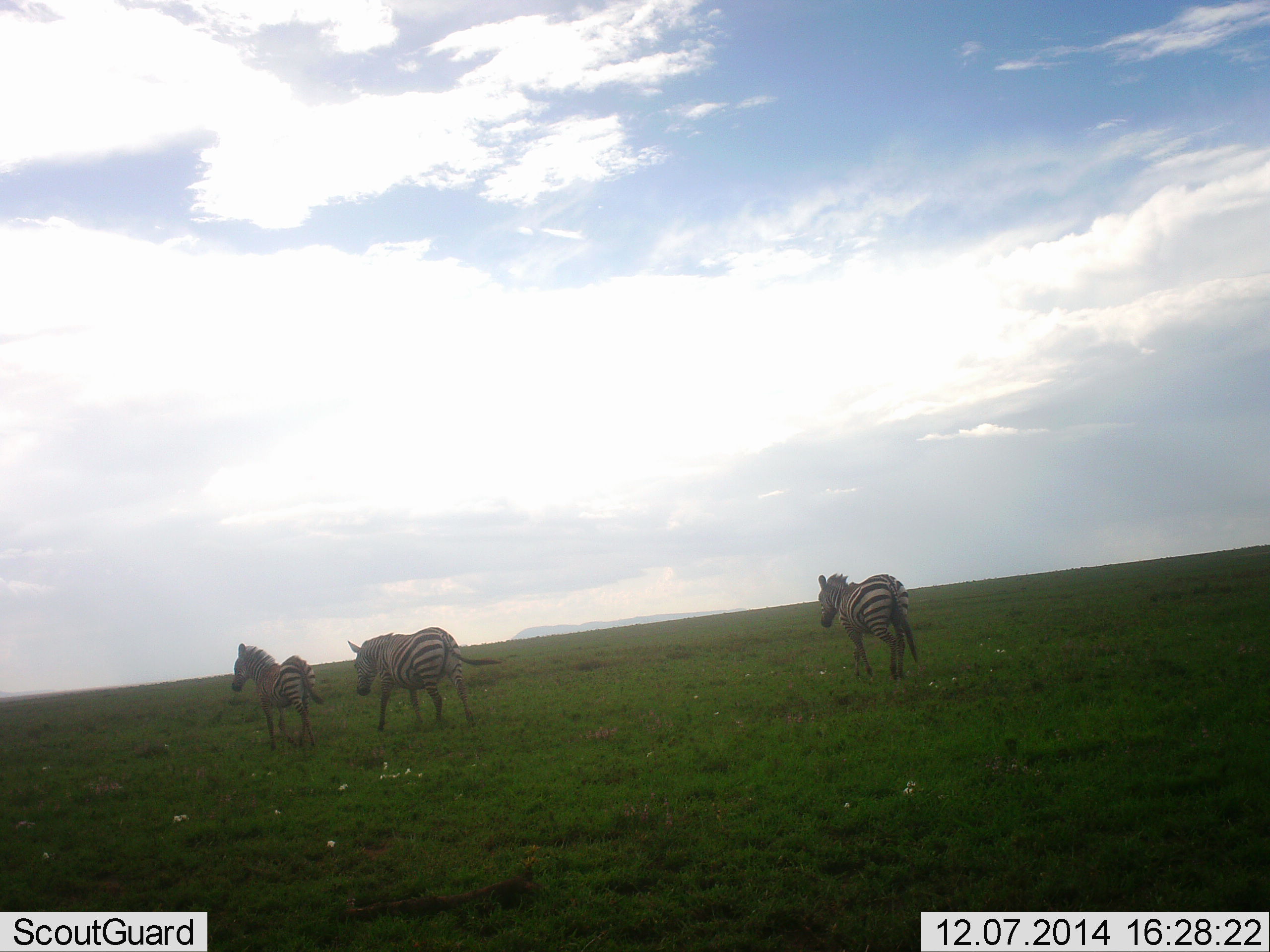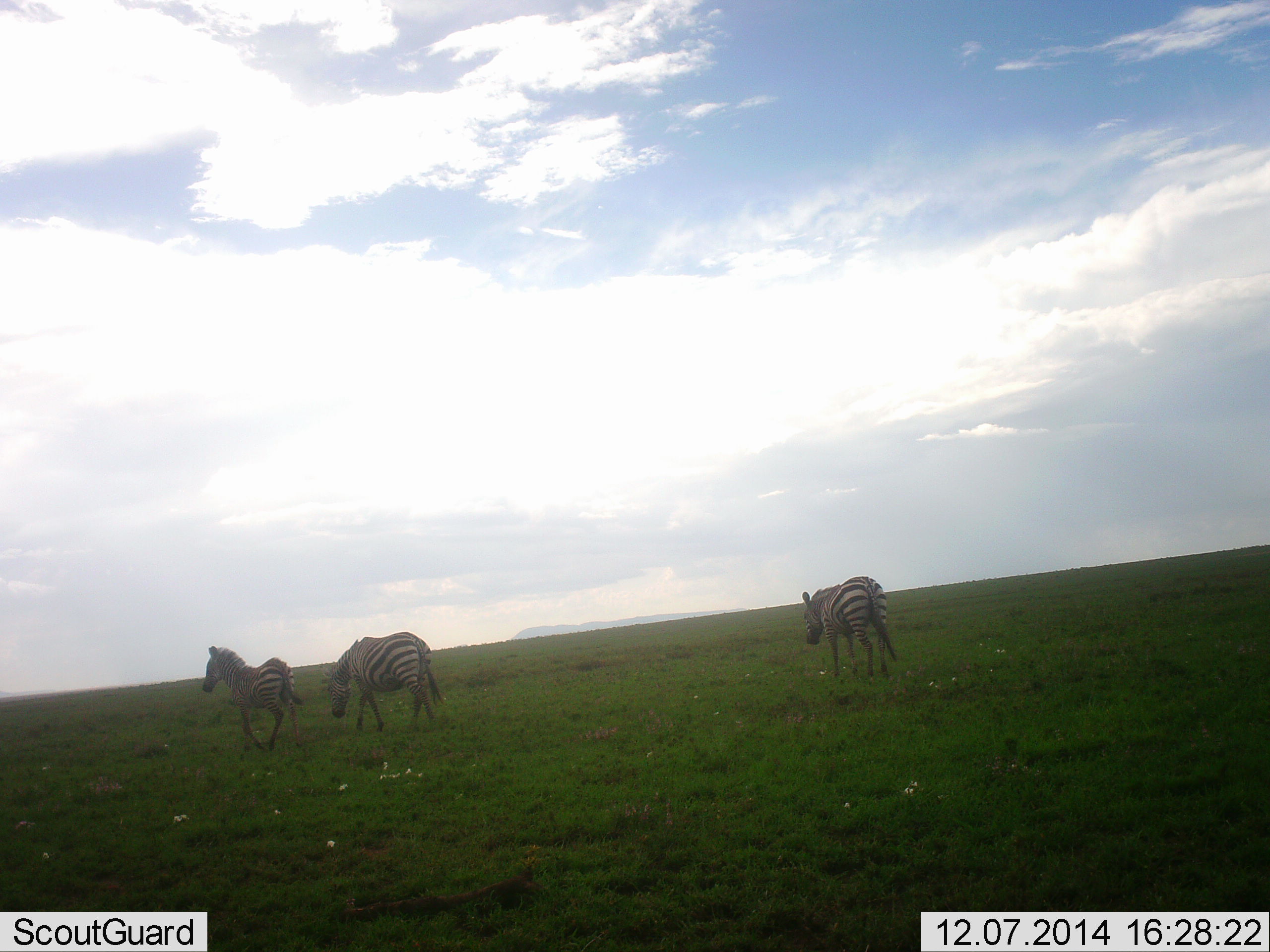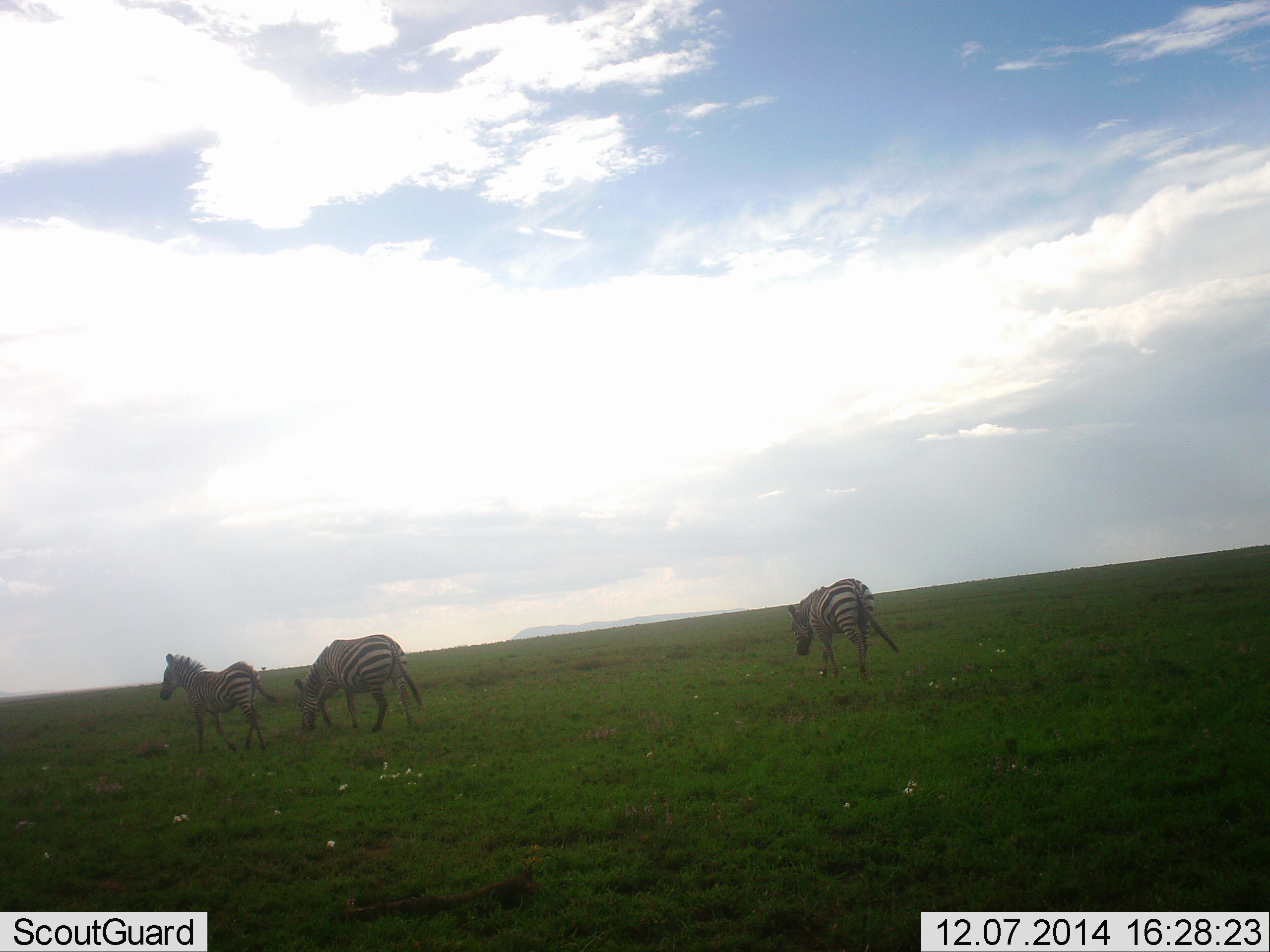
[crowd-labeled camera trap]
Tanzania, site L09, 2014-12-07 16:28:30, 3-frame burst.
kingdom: Animalia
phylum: Chordata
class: Mammalia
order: Perissodactyla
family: Equidae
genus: Equus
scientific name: Equus quagga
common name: plains zebra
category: zebra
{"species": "zebra (plains zebra) (Equus quagga)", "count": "3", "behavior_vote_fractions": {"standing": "0%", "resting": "0%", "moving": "100%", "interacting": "0%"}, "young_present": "30%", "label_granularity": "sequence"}